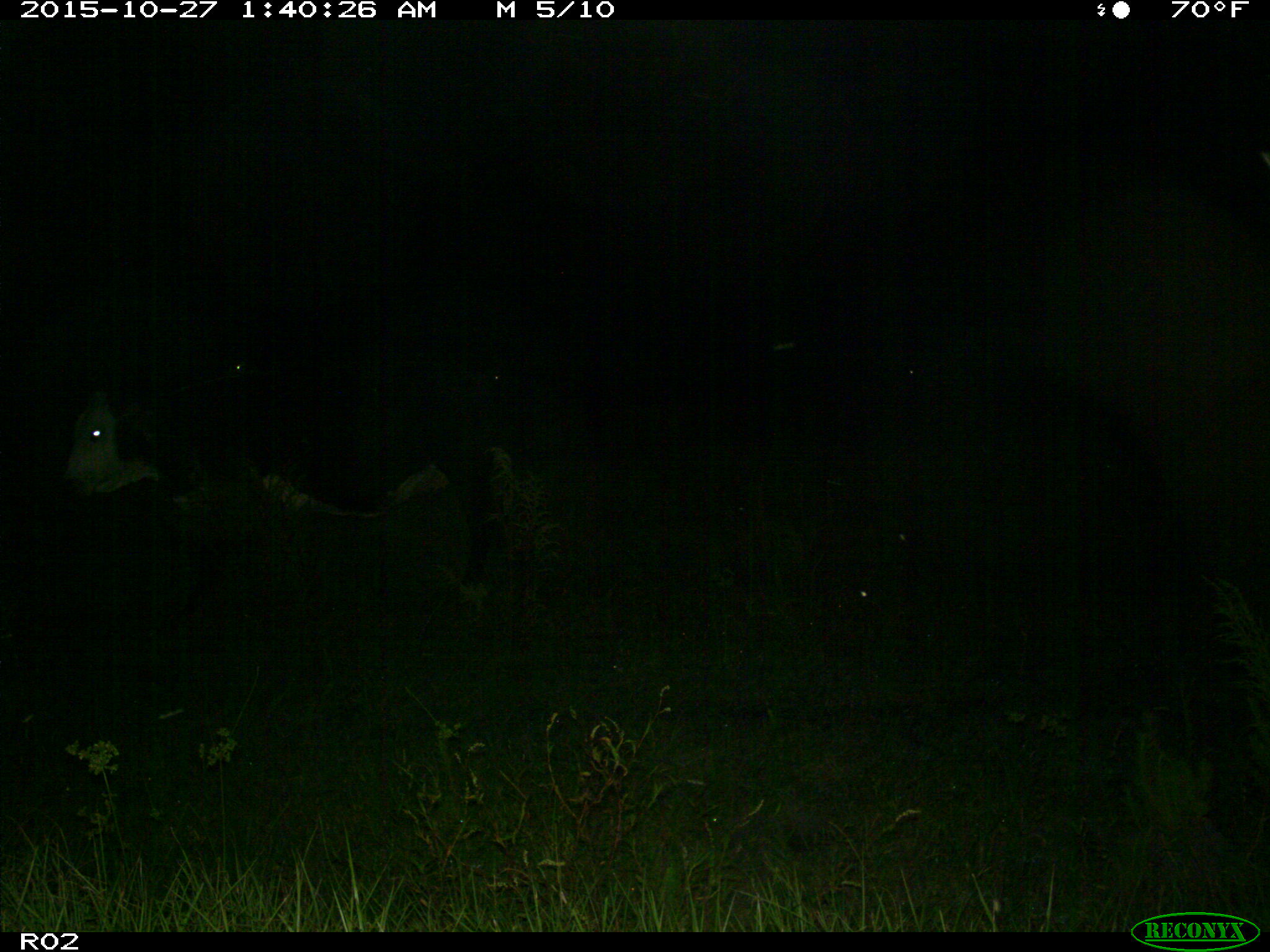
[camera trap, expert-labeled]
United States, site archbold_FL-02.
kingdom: Animalia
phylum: Chordata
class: Mammalia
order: Artiodactyla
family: Bovidae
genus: Bos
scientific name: Bos taurus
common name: domestic cow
Bos taurus (domestic cow).